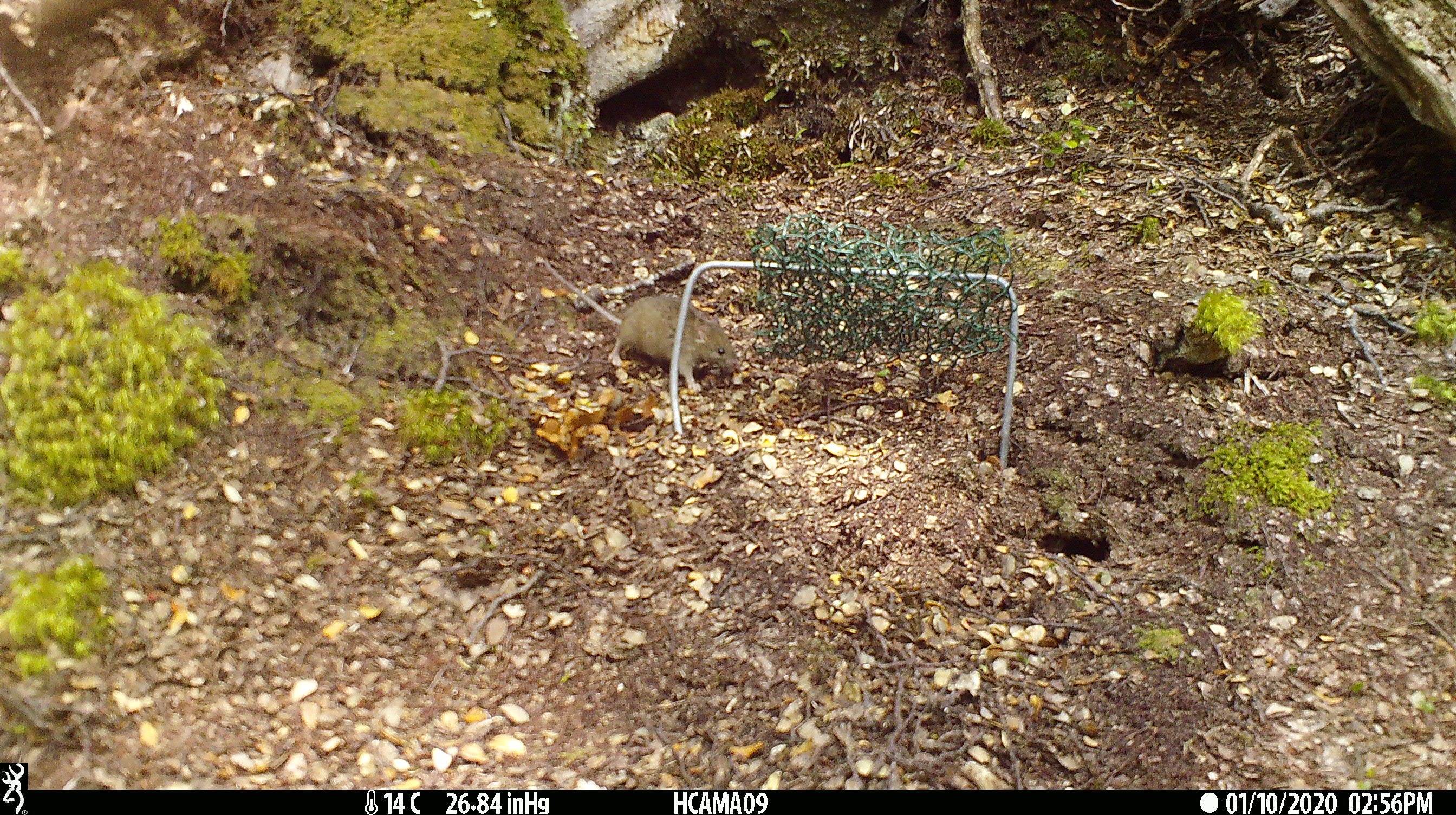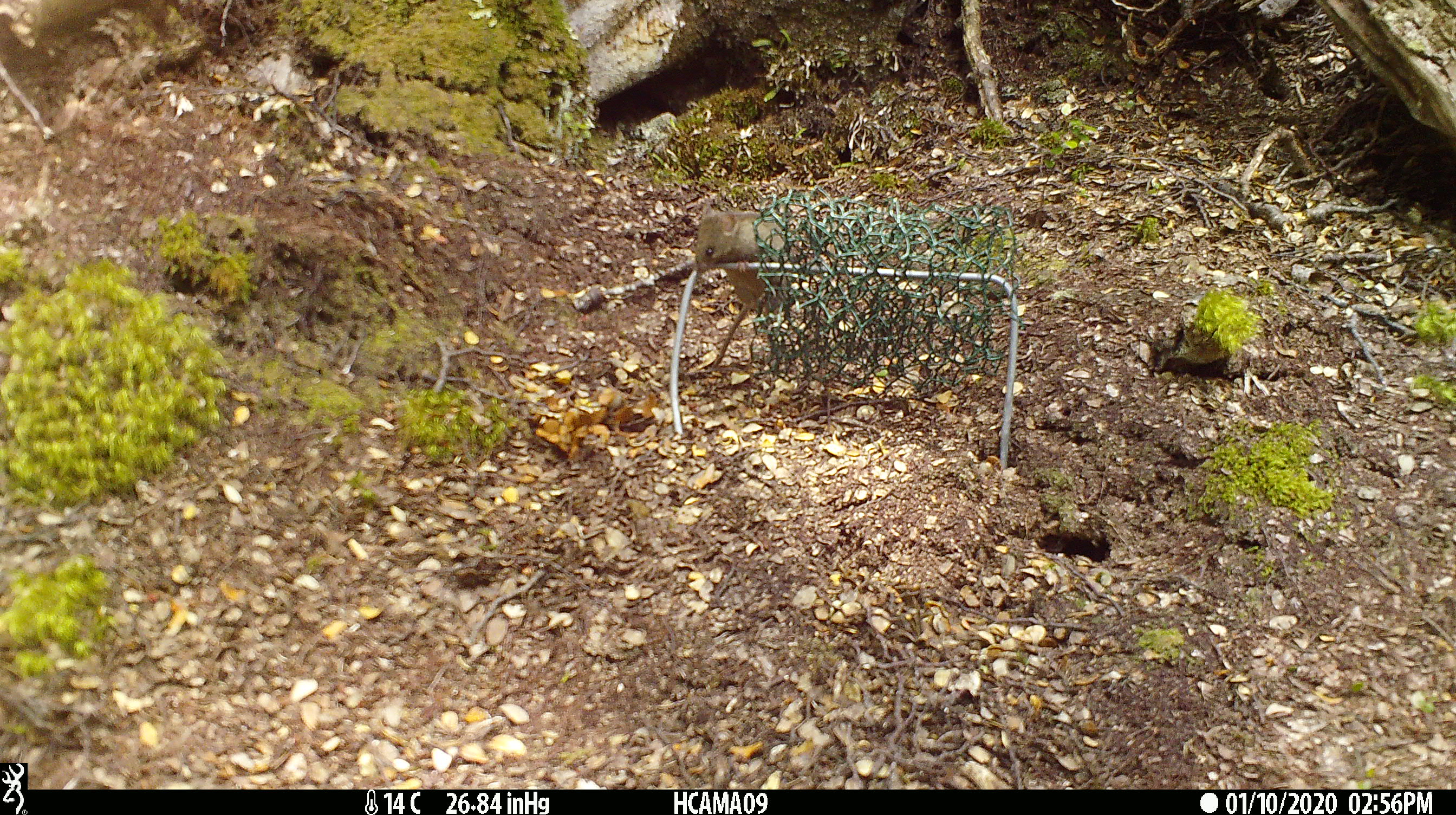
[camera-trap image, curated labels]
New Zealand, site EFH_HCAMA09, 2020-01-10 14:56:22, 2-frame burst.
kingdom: Animalia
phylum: Chordata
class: Mammalia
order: Rodentia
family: Muridae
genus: Mus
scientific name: Mus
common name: mouse